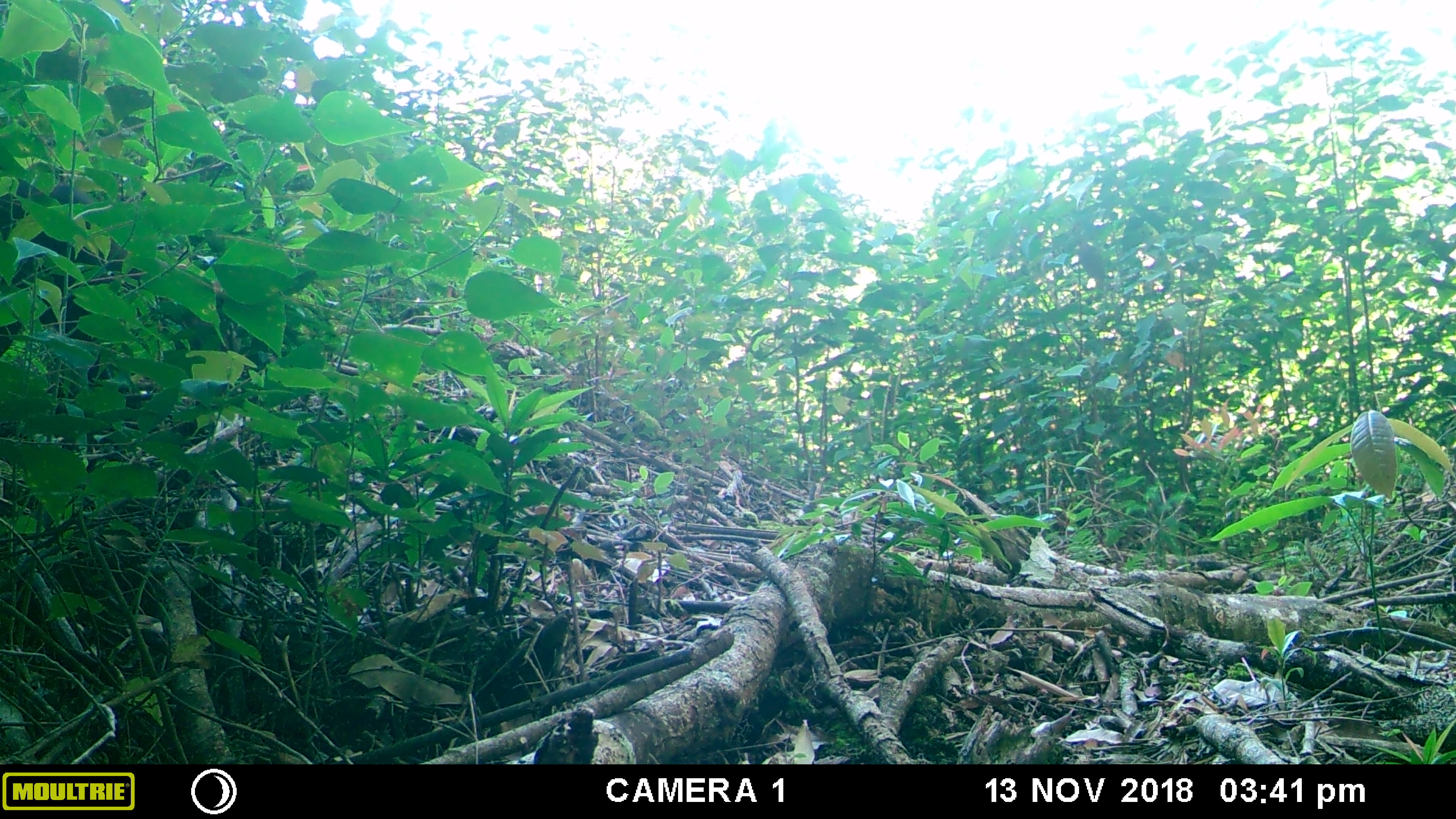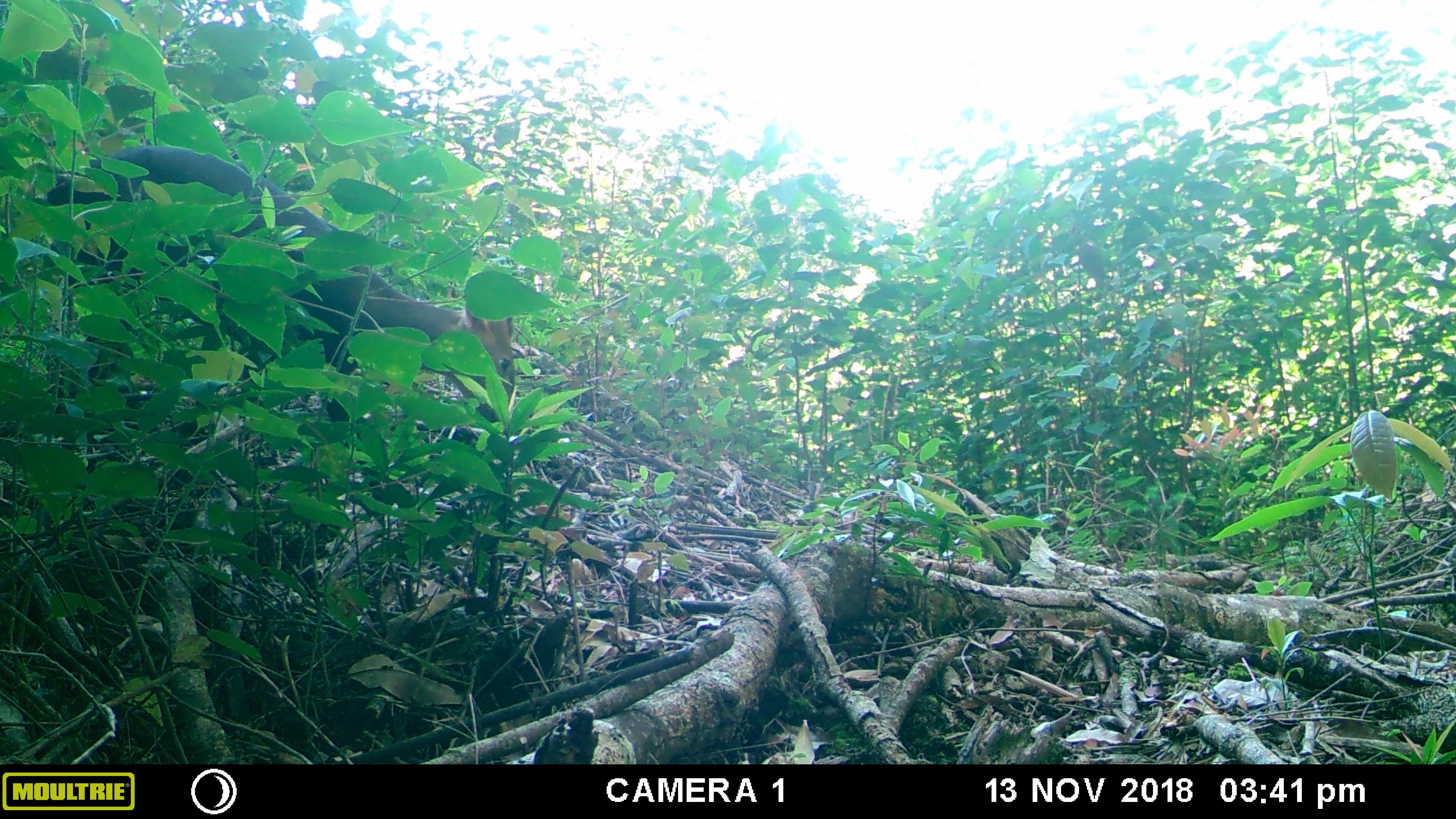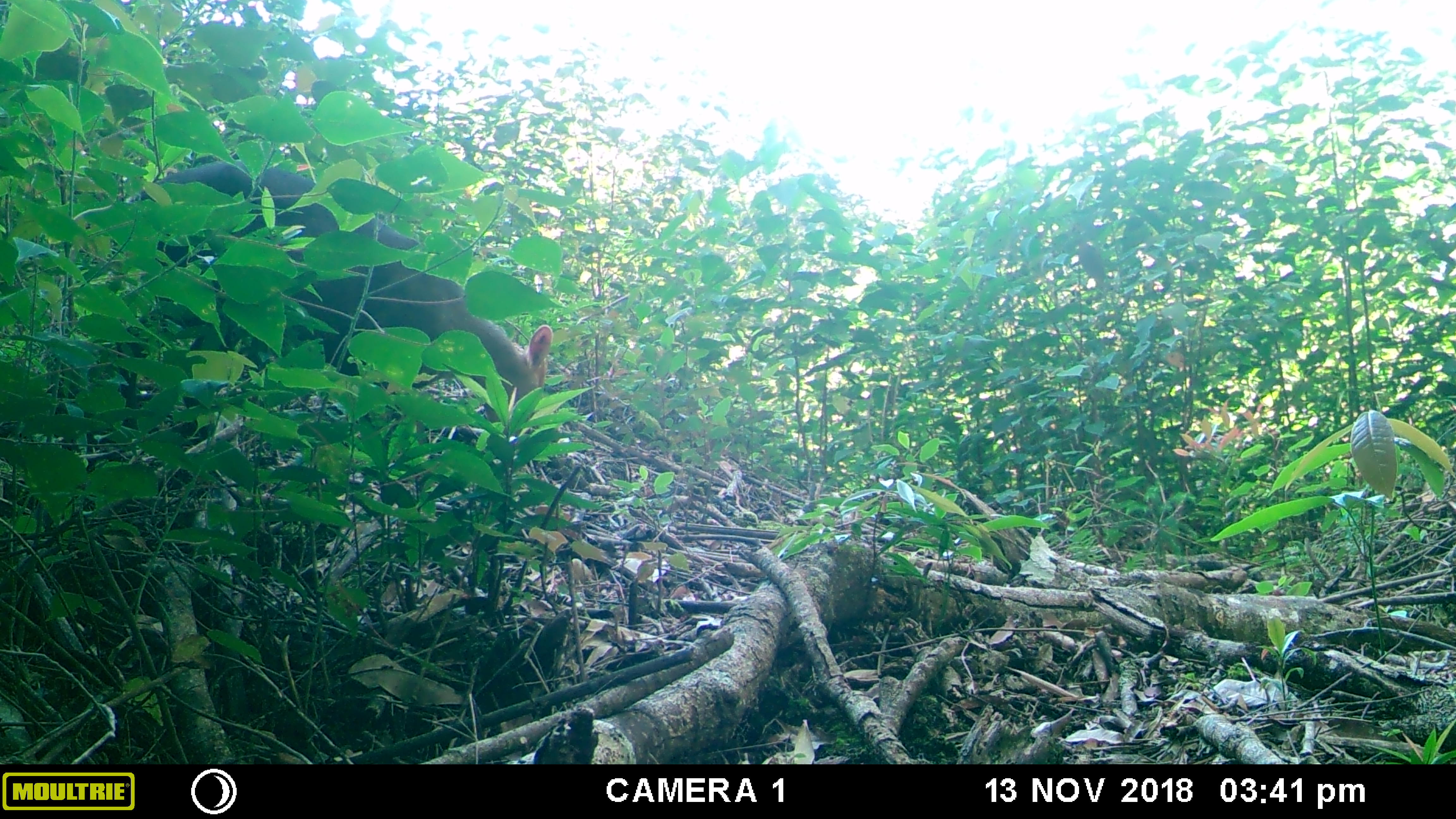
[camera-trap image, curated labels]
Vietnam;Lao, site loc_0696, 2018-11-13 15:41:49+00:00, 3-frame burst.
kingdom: Animalia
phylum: Chordata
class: Mammalia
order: Artiodactyla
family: Cervidae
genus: Muntiacus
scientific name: Muntiacus rooseveltorum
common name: roosevelt's muntjac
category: roosevelts muntjac group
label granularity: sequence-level